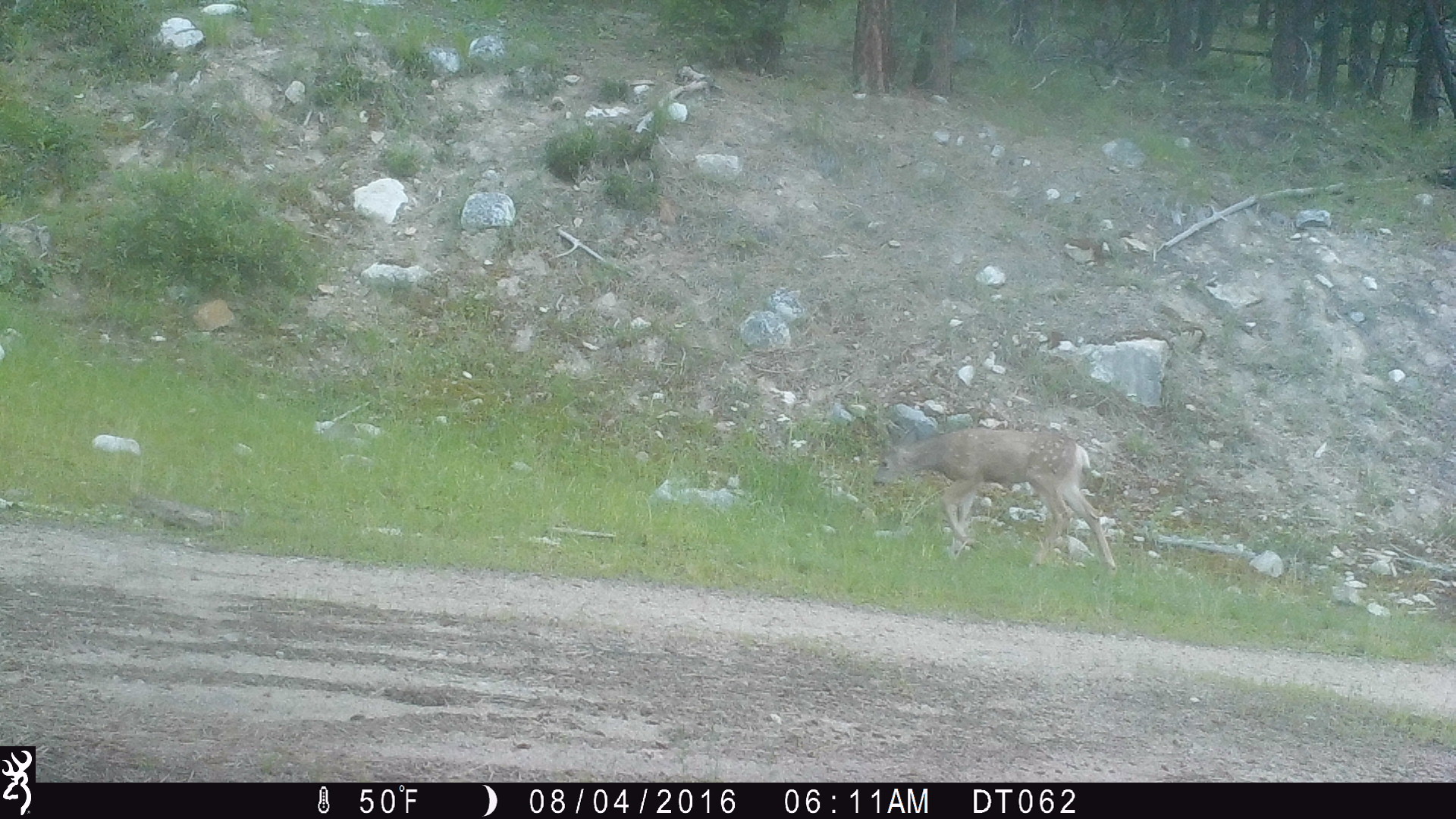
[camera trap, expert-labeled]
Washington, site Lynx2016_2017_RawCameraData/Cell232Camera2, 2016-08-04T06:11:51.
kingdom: Animalia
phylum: Chordata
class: Mammalia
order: Artiodactyla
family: Cervidae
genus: Odocoileus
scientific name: Odocoileus hemionus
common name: mule deer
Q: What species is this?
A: Odocoileus hemionus (mule deer).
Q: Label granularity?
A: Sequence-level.